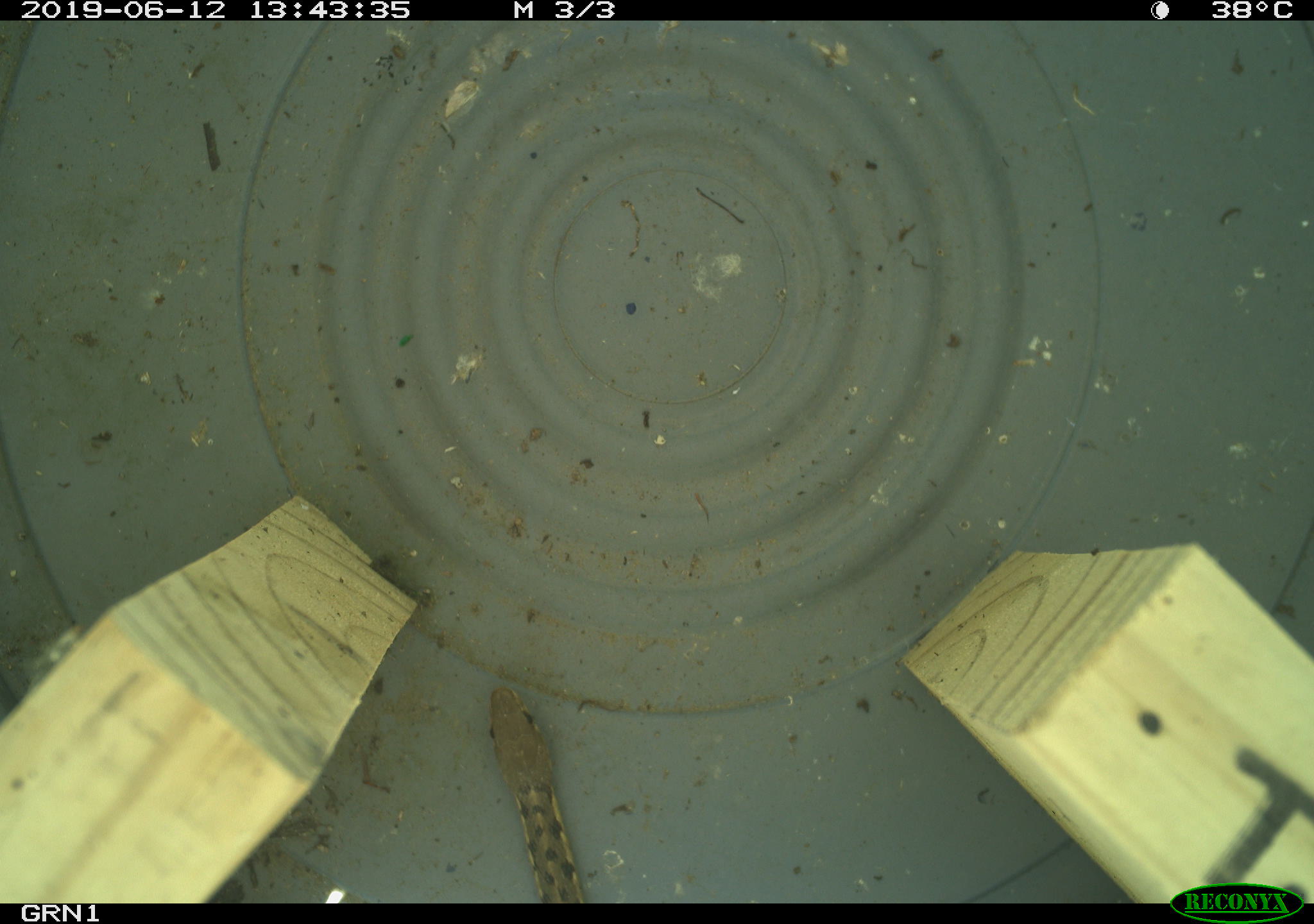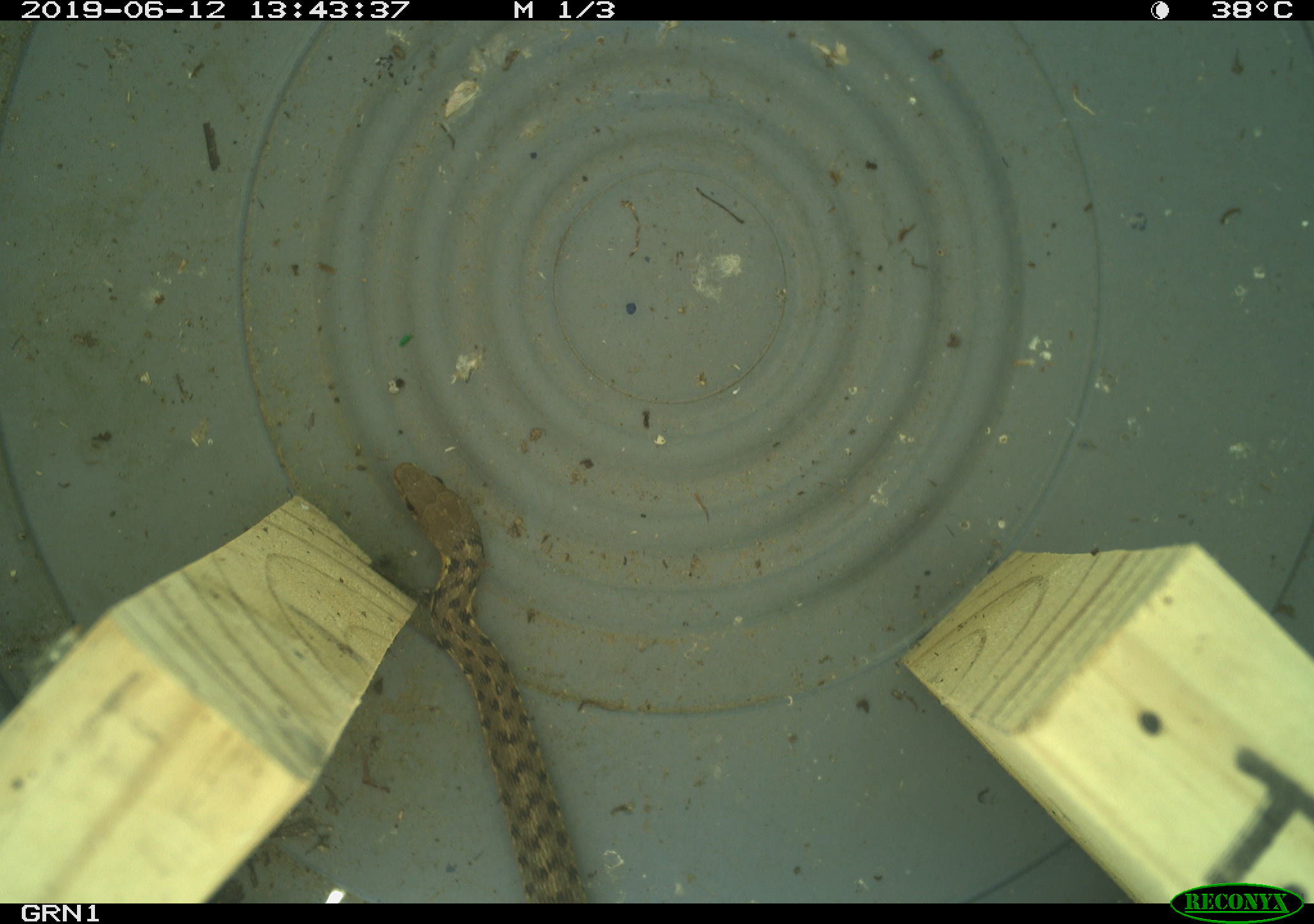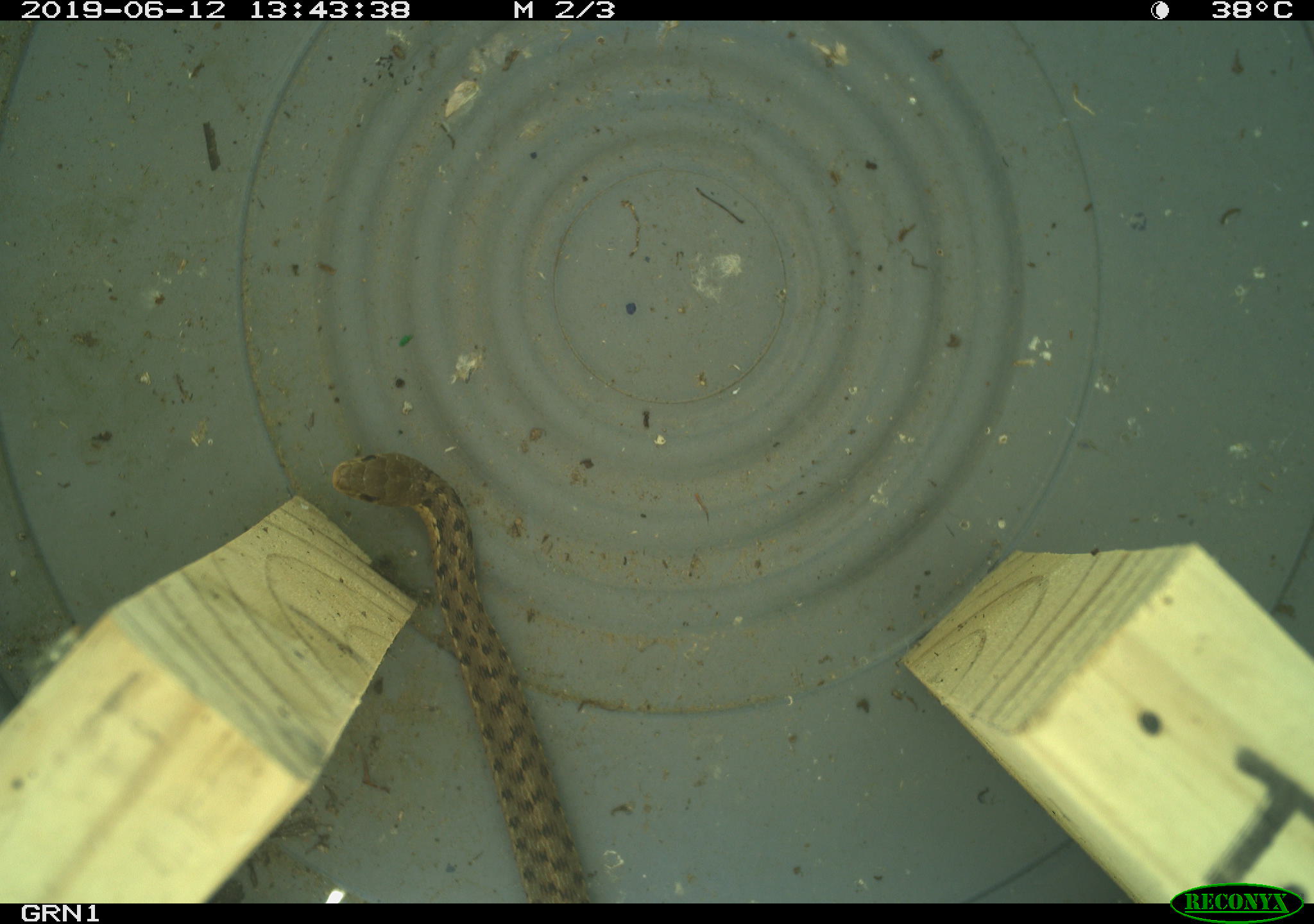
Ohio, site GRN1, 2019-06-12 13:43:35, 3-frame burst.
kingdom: Animalia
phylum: Chordata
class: Reptilia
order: Squamata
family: Colubridae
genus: Thamnophis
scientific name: Thamnophis sirtalis sirtalis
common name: eastern gartersnake